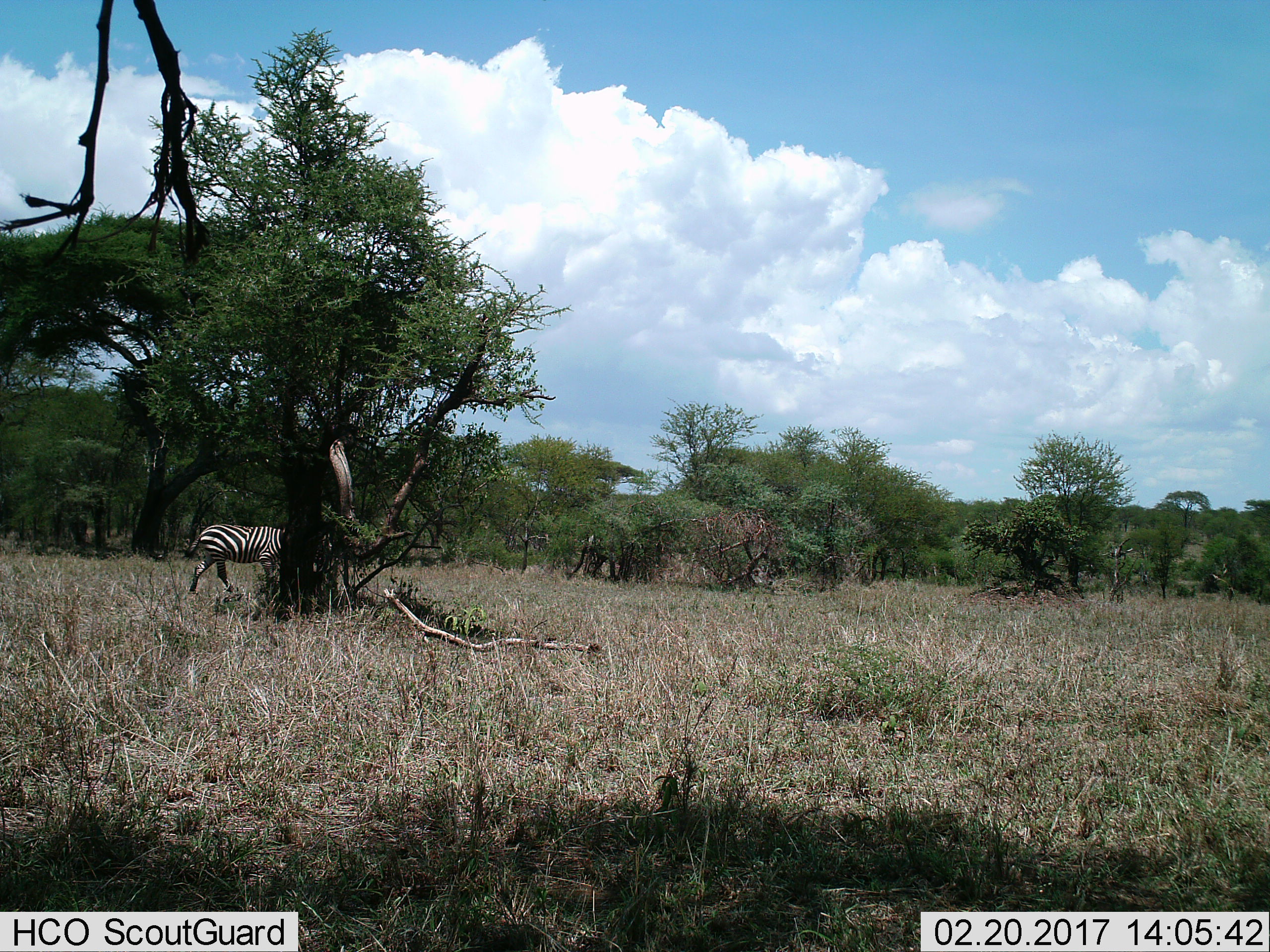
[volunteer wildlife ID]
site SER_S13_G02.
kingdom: Animalia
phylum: Chordata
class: Mammalia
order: Perissodactyla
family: Equidae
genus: Equus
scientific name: Equus quagga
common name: plains zebra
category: zebraplains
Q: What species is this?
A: Zebraplains (plains zebra) (Equus quagga).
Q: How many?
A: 1.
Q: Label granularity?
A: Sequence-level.